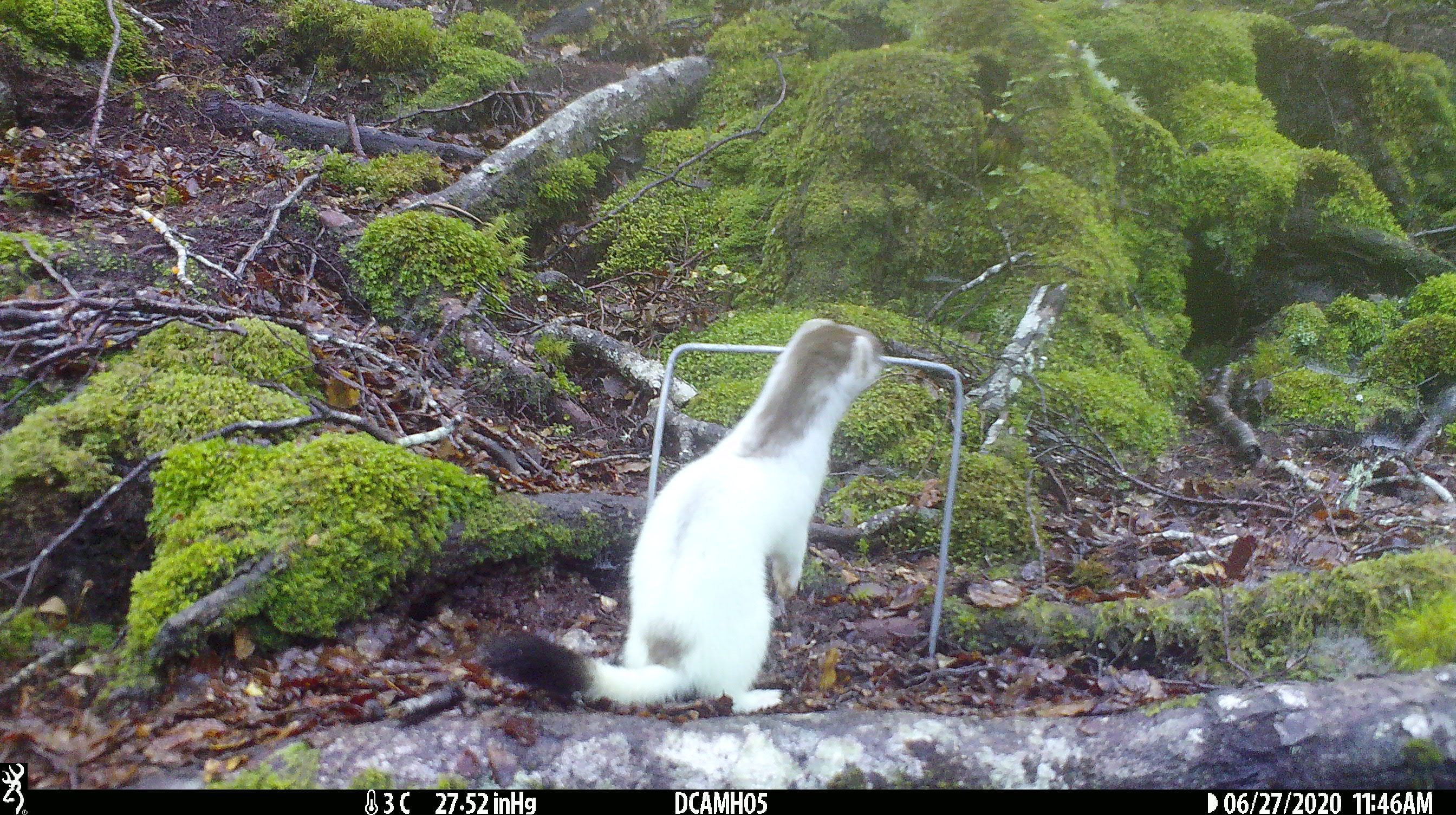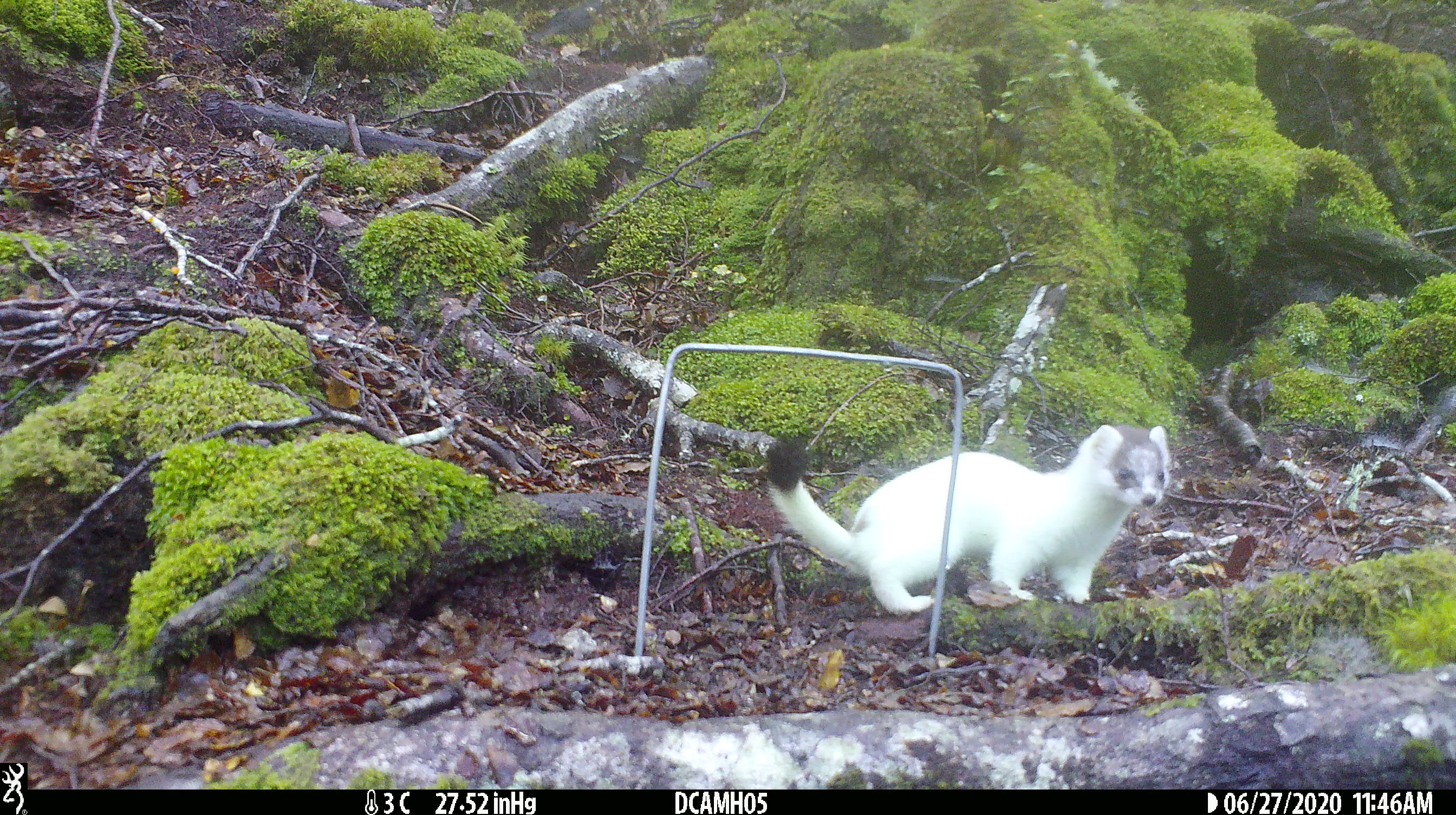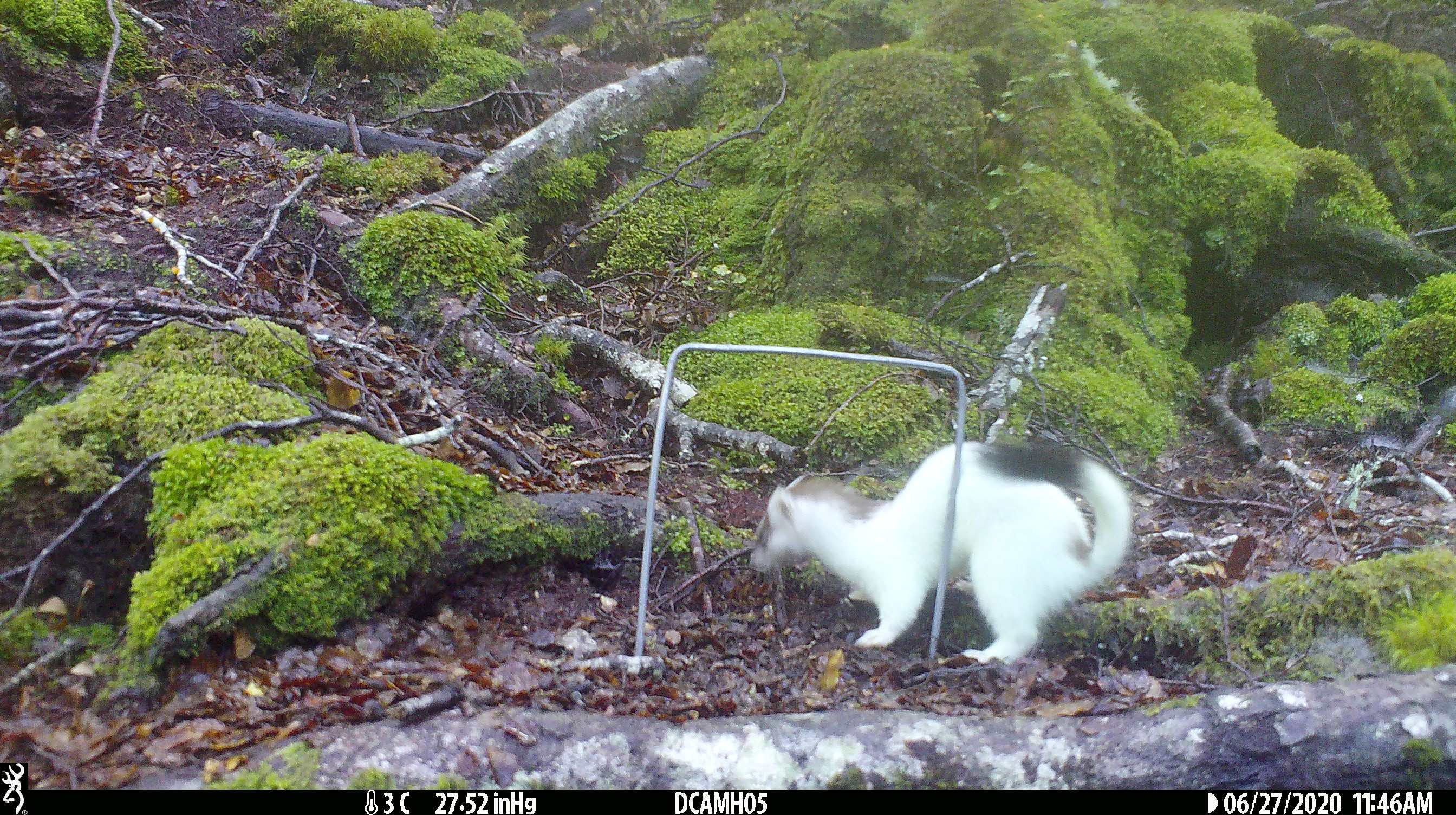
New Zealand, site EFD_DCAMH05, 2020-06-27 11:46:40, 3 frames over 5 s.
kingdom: Animalia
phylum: Chordata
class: Mammalia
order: Carnivora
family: Mustelidae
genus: Mustela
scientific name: Mustela erminea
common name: stoat